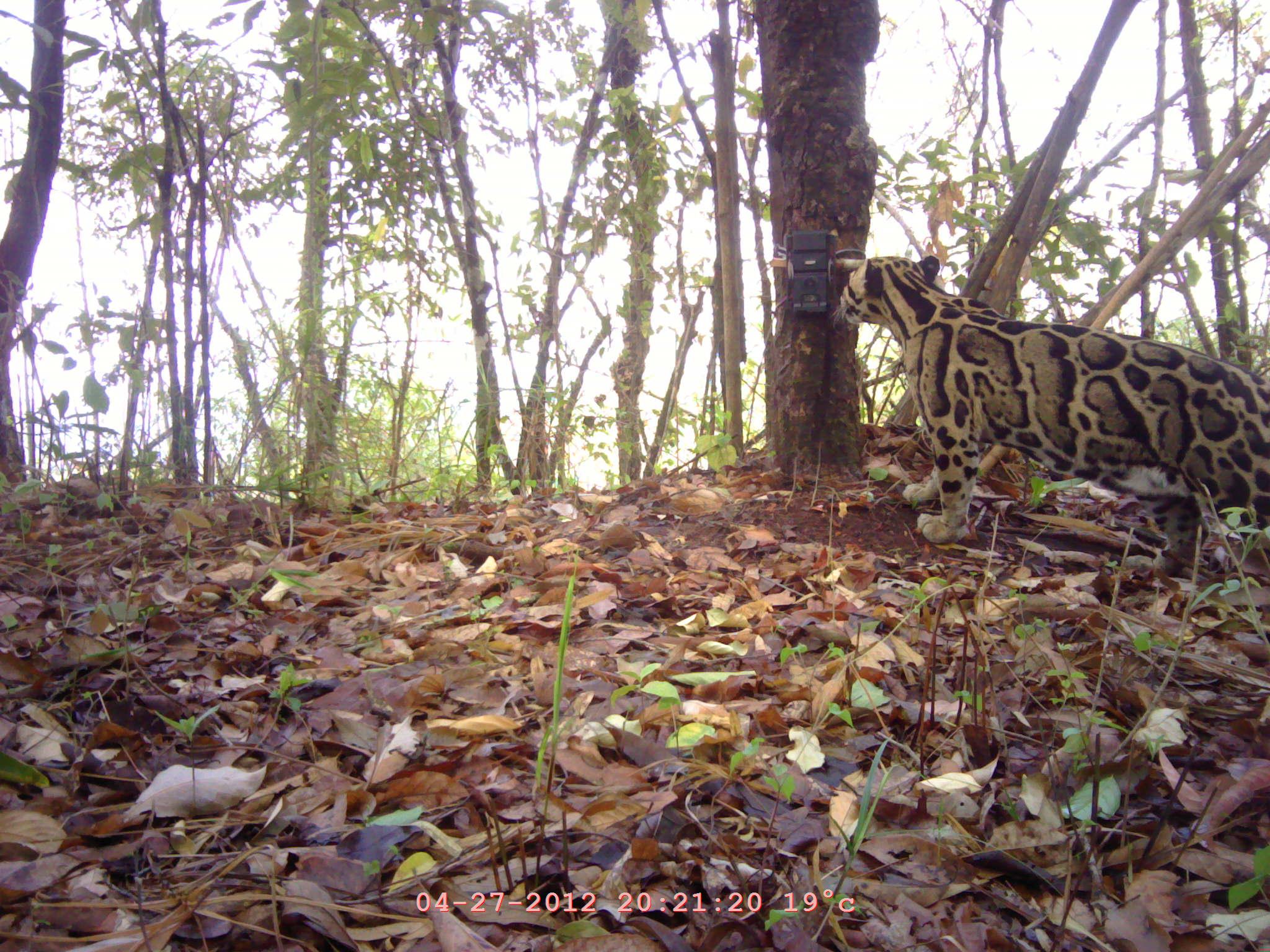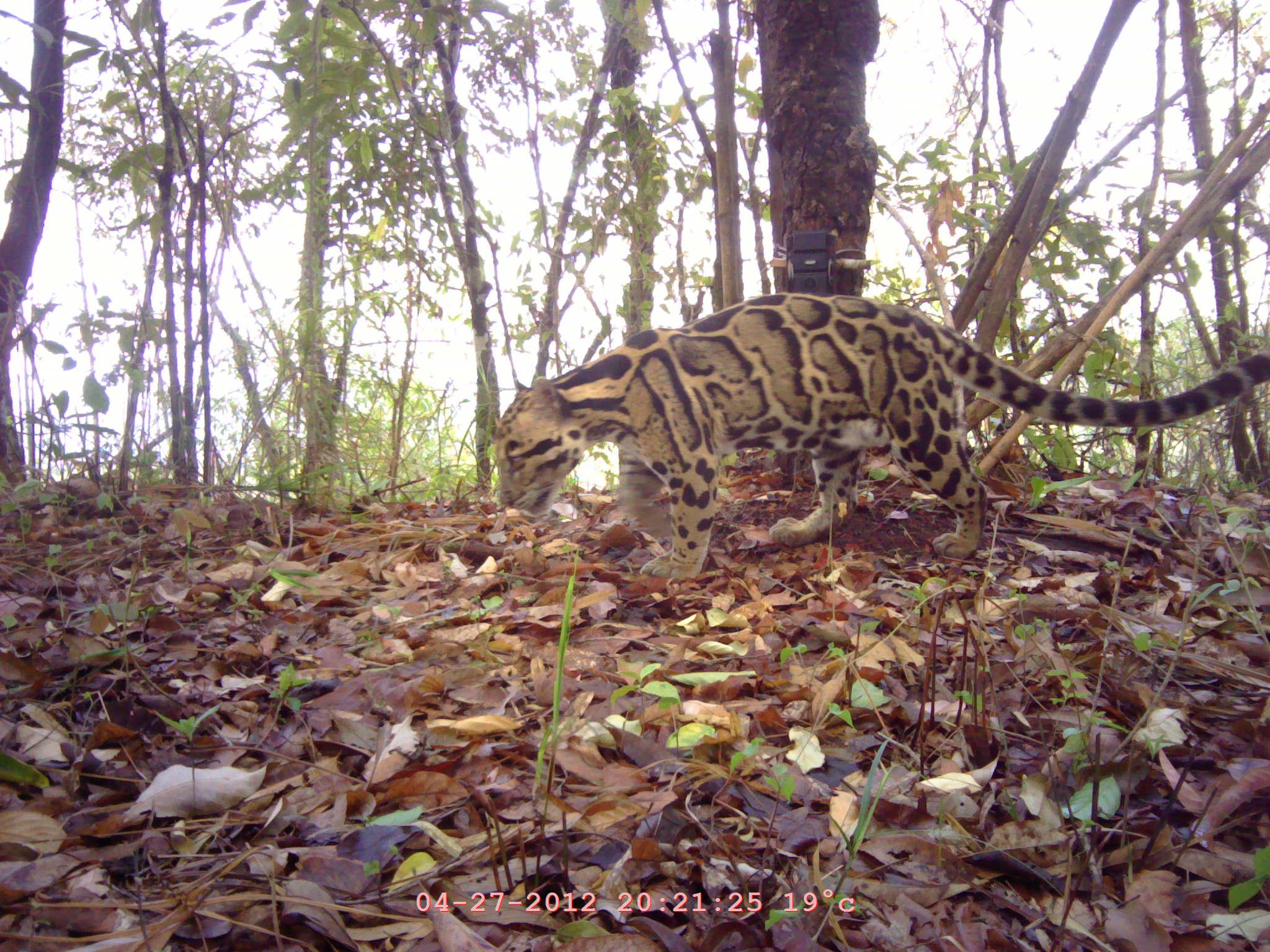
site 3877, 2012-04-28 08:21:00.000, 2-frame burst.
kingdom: Animalia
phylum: Chordata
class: Mammalia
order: Carnivora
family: Felidae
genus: Neofelis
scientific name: Neofelis nebulosa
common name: mainland clouded leopard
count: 1